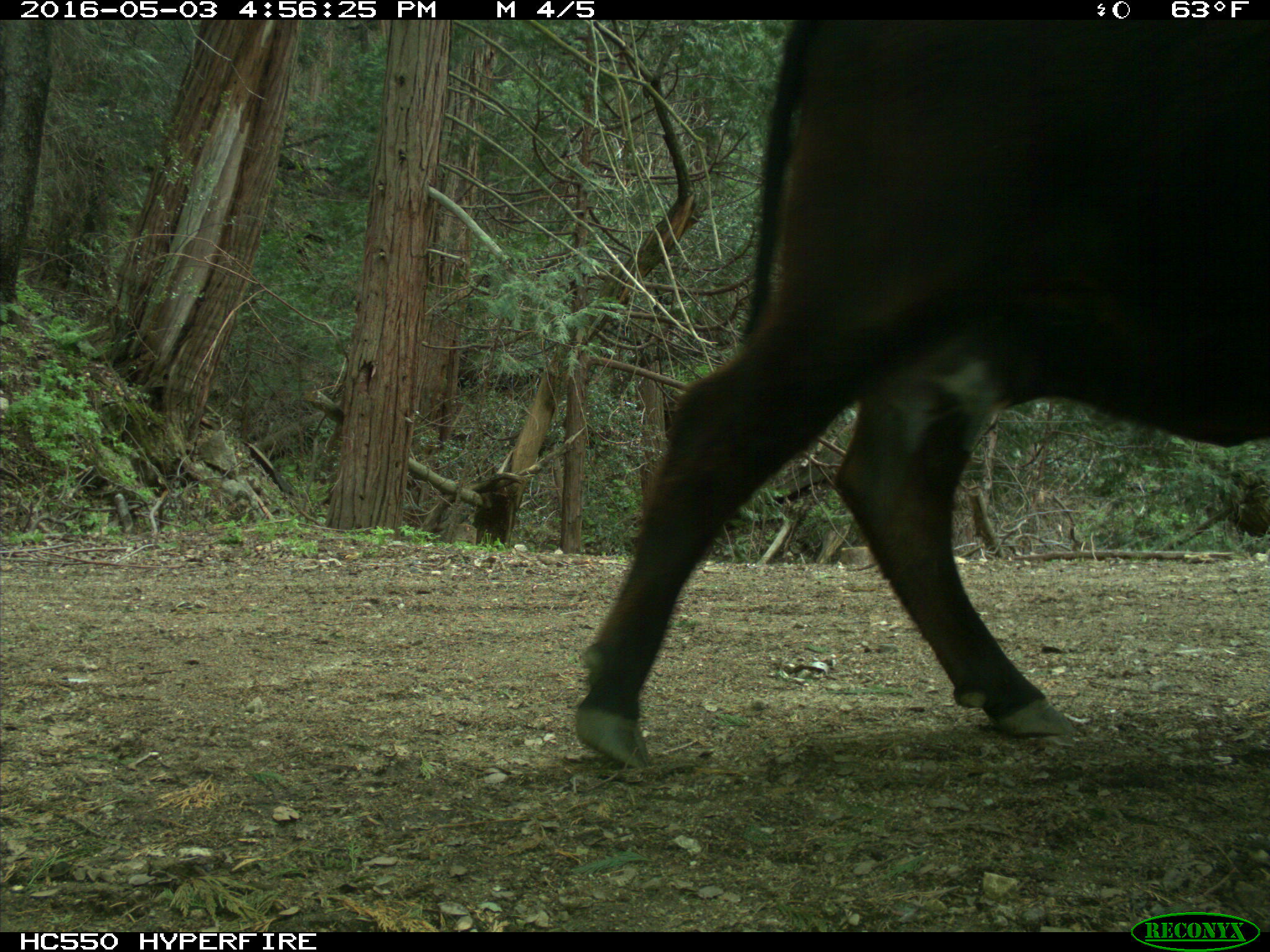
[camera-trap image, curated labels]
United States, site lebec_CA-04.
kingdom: Animalia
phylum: Chordata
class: Mammalia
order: Artiodactyla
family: Bovidae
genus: Bos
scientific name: Bos taurus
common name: domestic cow